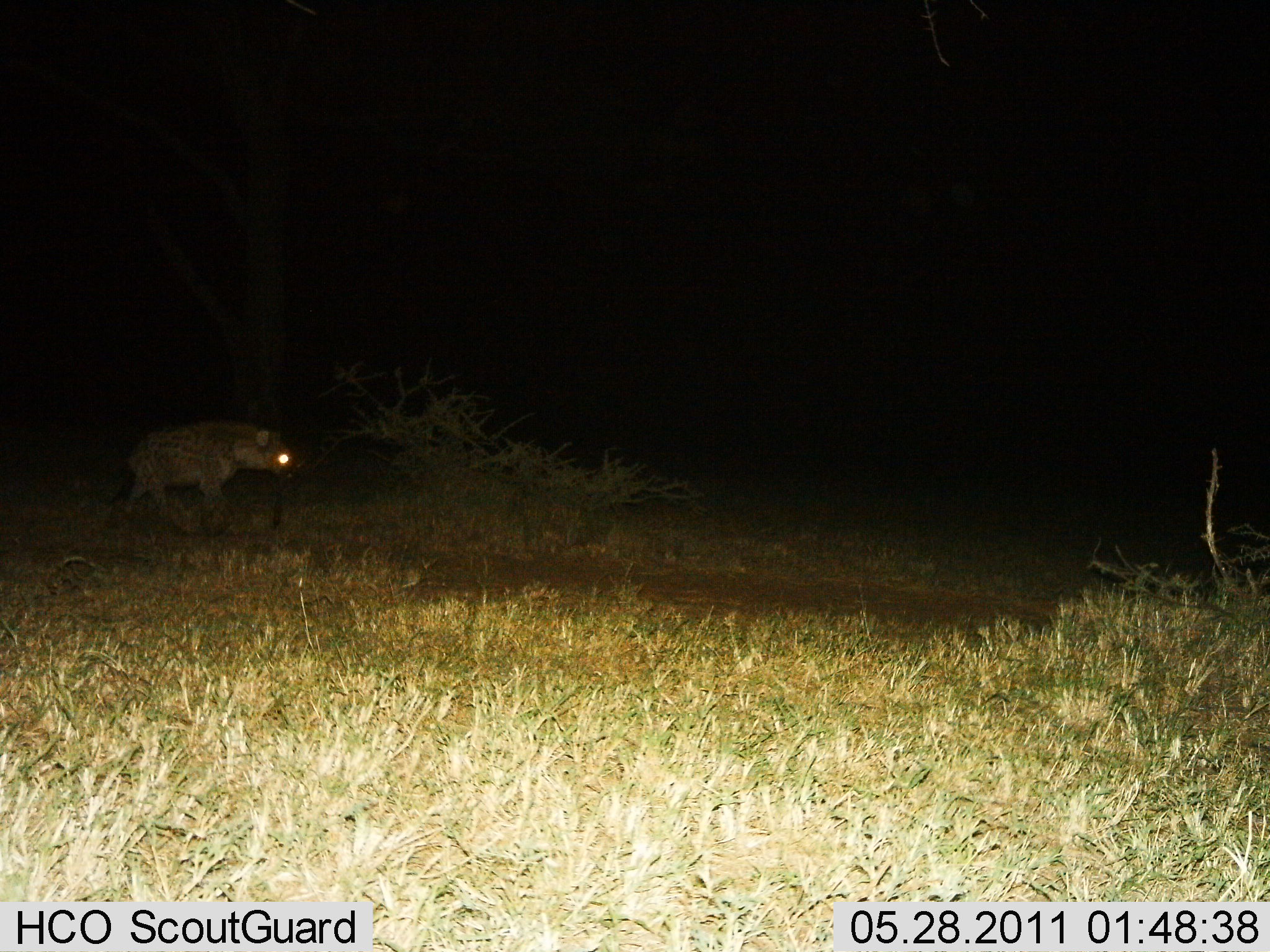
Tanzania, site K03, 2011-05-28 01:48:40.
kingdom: Animalia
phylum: Chordata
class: Mammalia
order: Carnivora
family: Hyaenidae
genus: Crocuta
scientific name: Crocuta crocuta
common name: spotted hyena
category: hyenaspotted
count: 1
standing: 0%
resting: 0%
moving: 100%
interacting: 0%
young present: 0%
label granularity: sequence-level